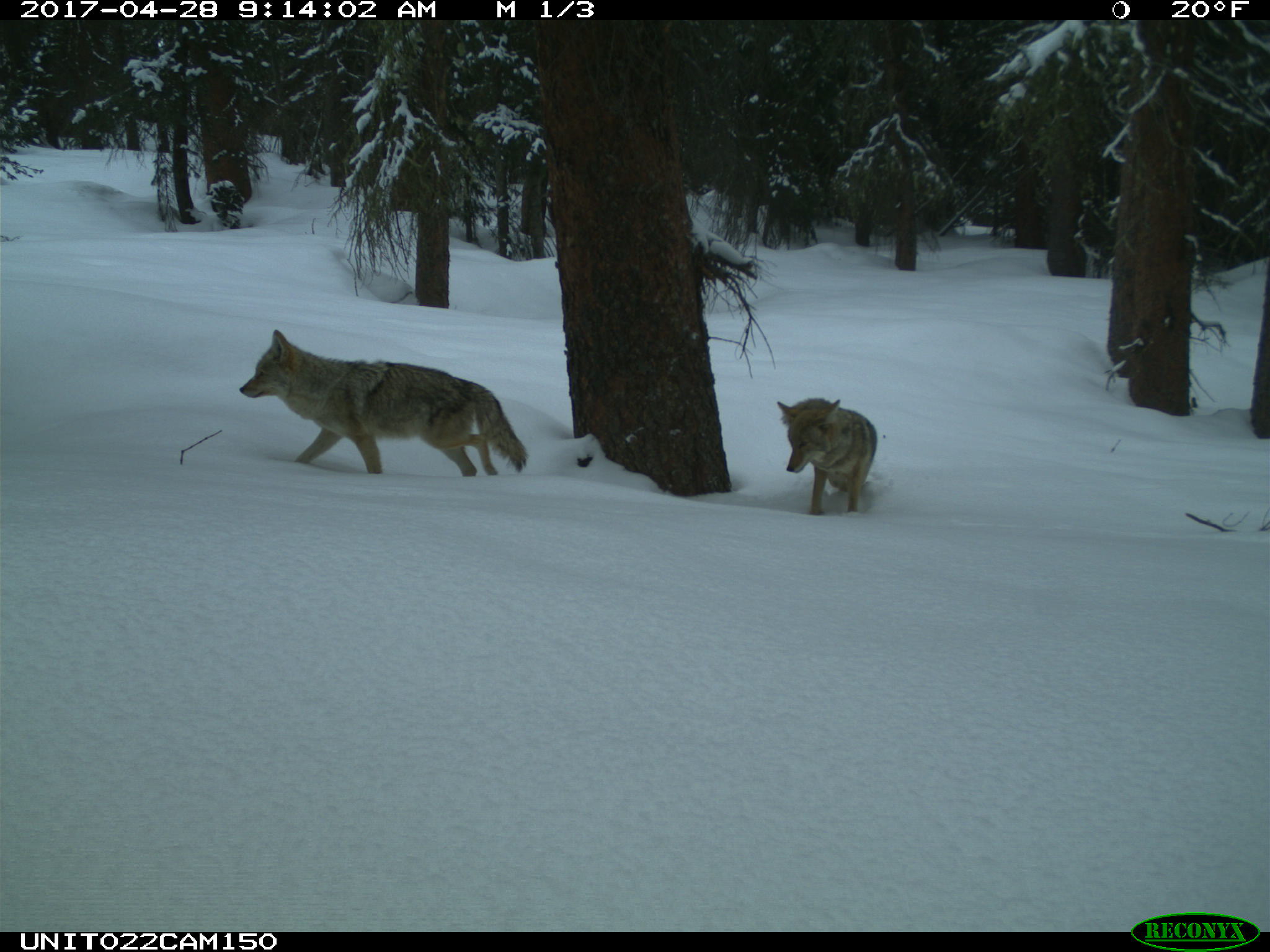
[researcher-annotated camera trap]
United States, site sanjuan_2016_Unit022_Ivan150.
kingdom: Animalia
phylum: Chordata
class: Mammalia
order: Carnivora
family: Canidae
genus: Canis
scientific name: Canis latrans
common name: coyote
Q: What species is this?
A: Canis latrans (coyote).